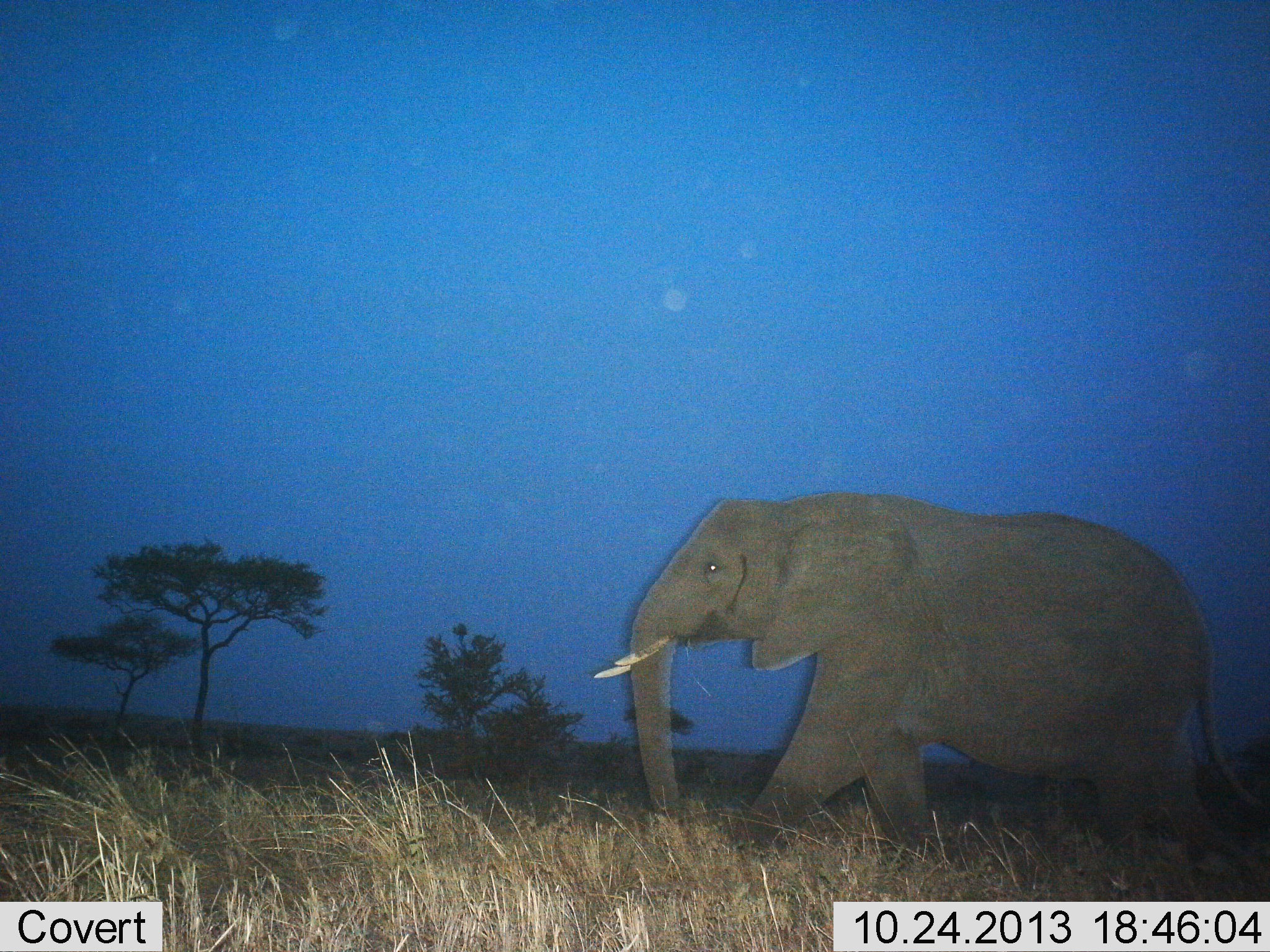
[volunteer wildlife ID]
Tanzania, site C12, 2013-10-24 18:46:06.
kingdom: Animalia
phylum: Chordata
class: Mammalia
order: Proboscidea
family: Elephantidae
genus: Loxodonta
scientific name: Loxodonta africana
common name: african bush elephant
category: elephant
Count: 1.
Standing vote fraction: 7%.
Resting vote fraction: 0%.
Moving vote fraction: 93%.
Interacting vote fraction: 0%.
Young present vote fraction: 0%.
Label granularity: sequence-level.